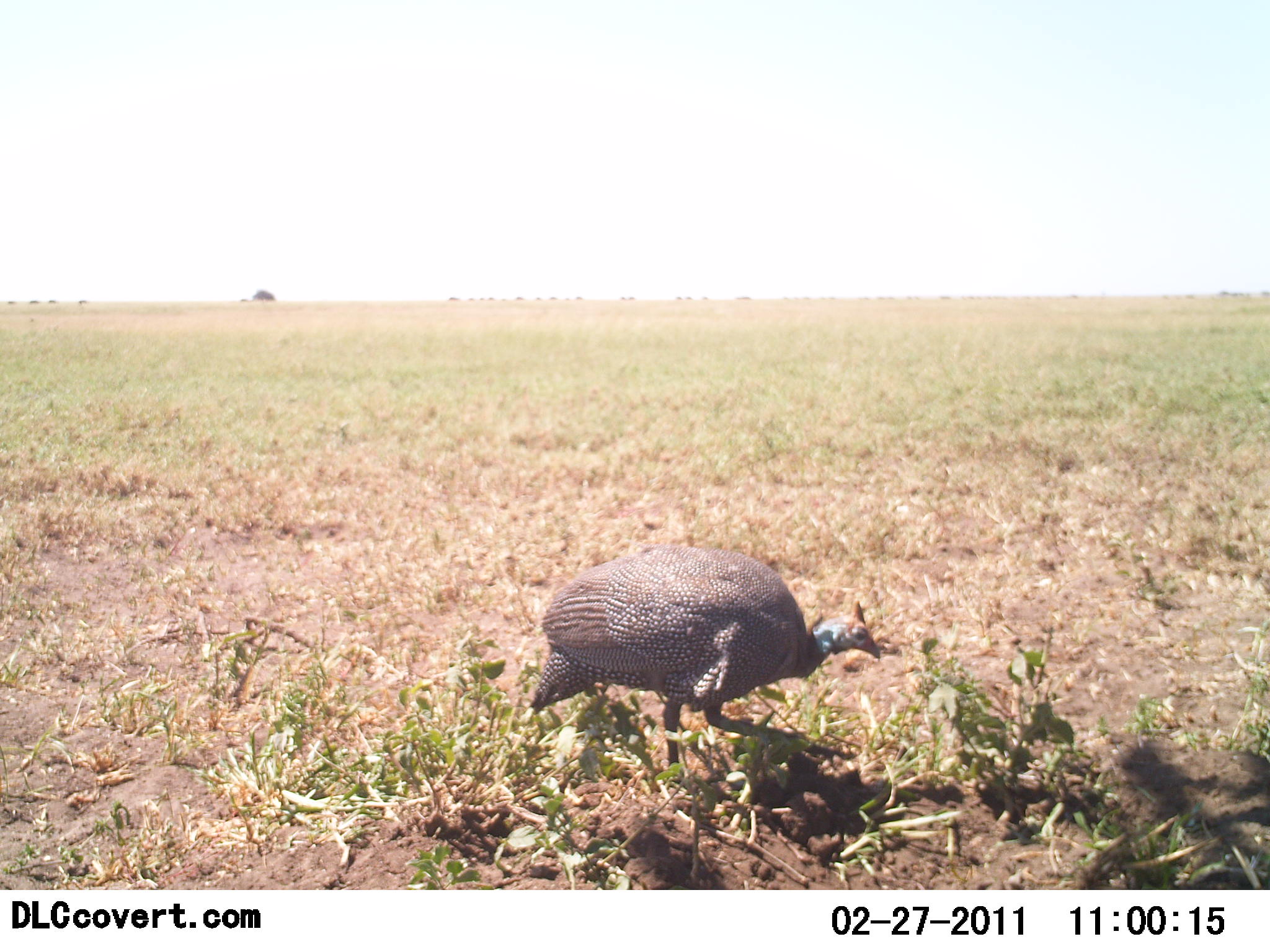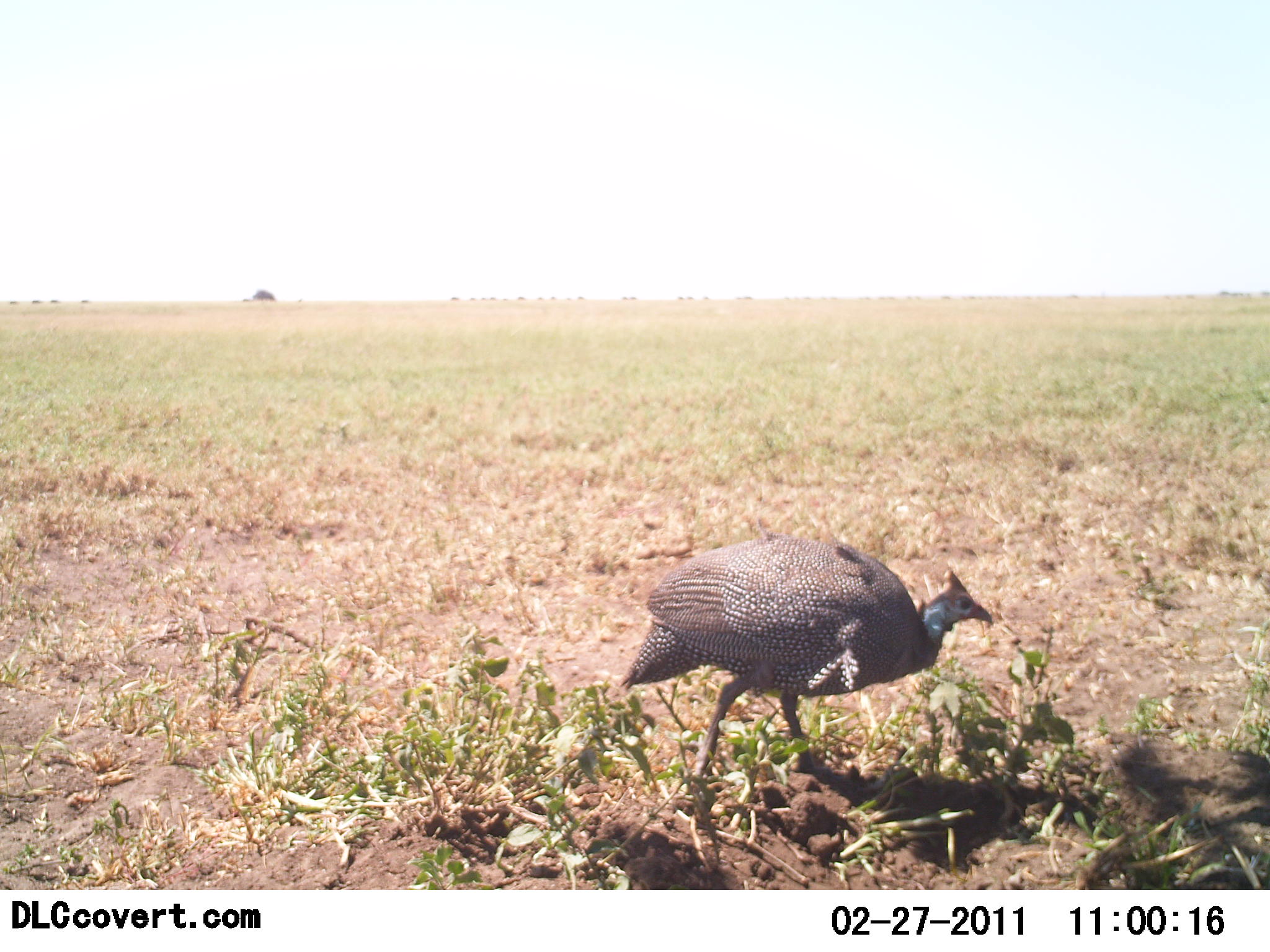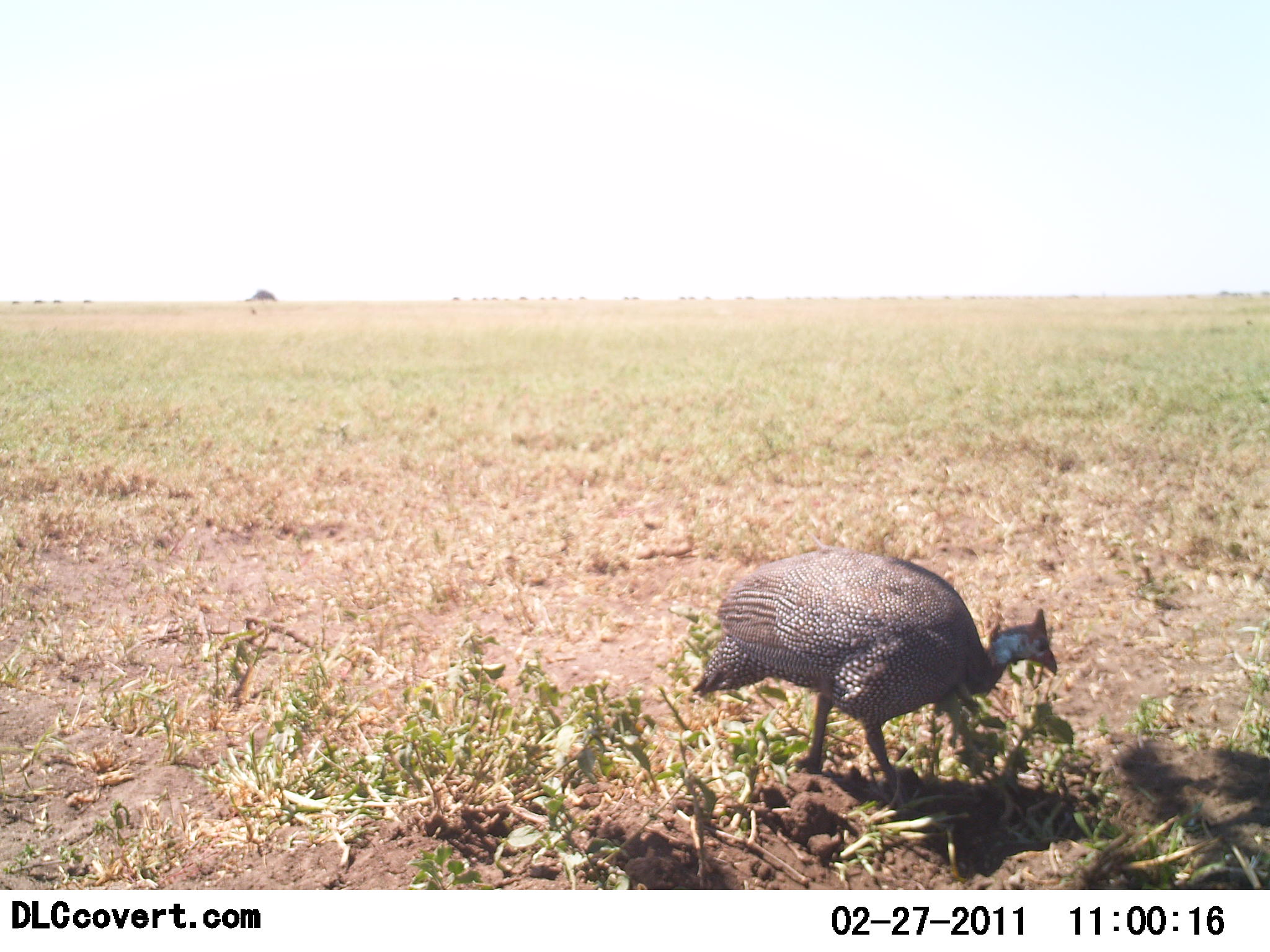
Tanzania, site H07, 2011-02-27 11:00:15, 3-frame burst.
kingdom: Animalia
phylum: Chordata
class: Aves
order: Galliformes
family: Numididae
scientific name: Numididae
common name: guinea fowl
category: guineafowl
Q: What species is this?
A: Guineafowl (guinea fowl) (Numididae).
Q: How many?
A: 1.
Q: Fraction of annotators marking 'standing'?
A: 7%.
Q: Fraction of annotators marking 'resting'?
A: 0%.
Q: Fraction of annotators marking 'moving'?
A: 93%.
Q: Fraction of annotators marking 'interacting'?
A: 0%.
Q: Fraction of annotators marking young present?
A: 0%.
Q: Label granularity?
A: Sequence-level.